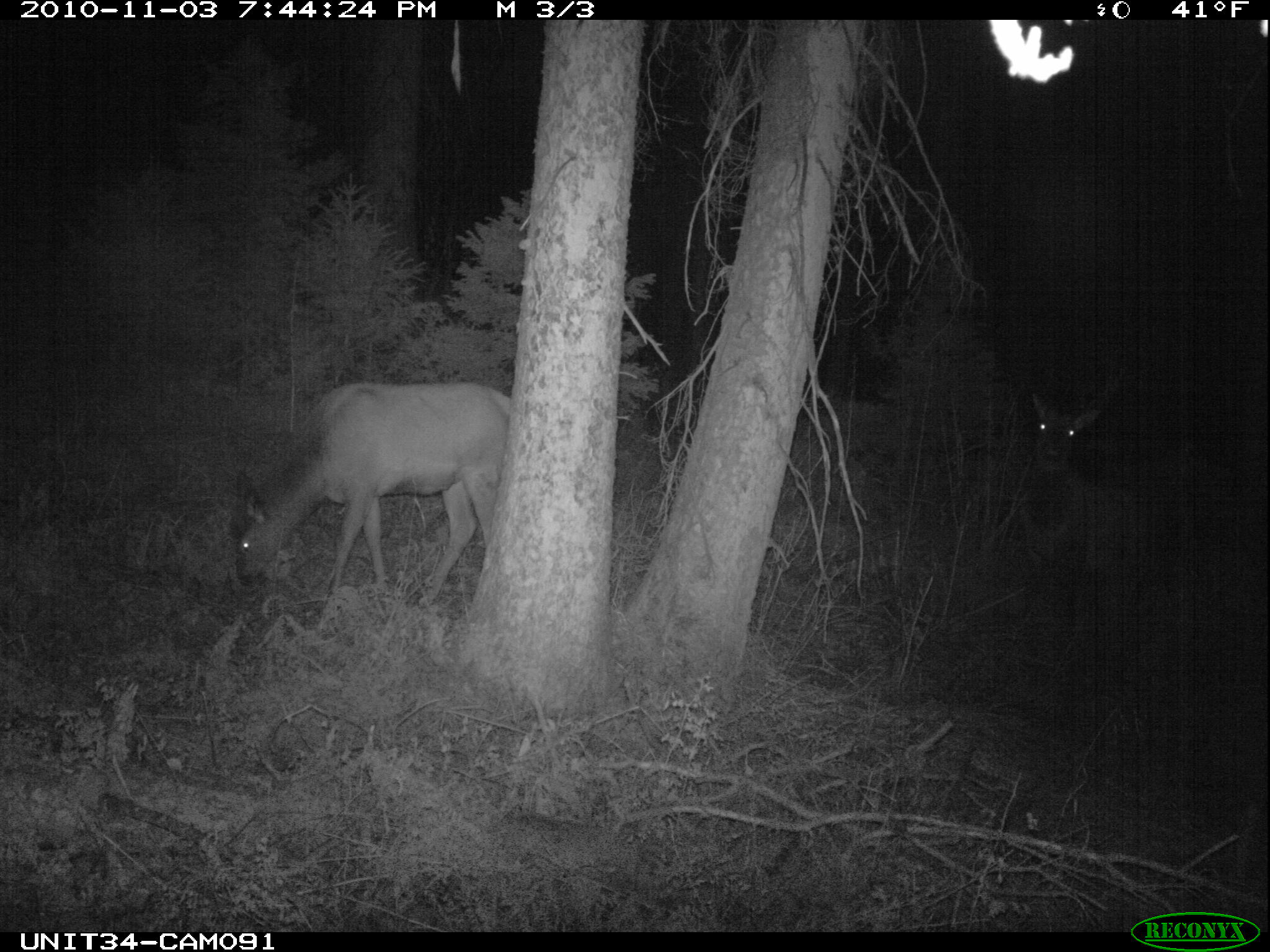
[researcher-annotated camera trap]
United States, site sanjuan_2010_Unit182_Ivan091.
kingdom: Animalia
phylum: Chordata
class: Mammalia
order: Artiodactyla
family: Cervidae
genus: Cervus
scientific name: Cervus elaphus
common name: red deer